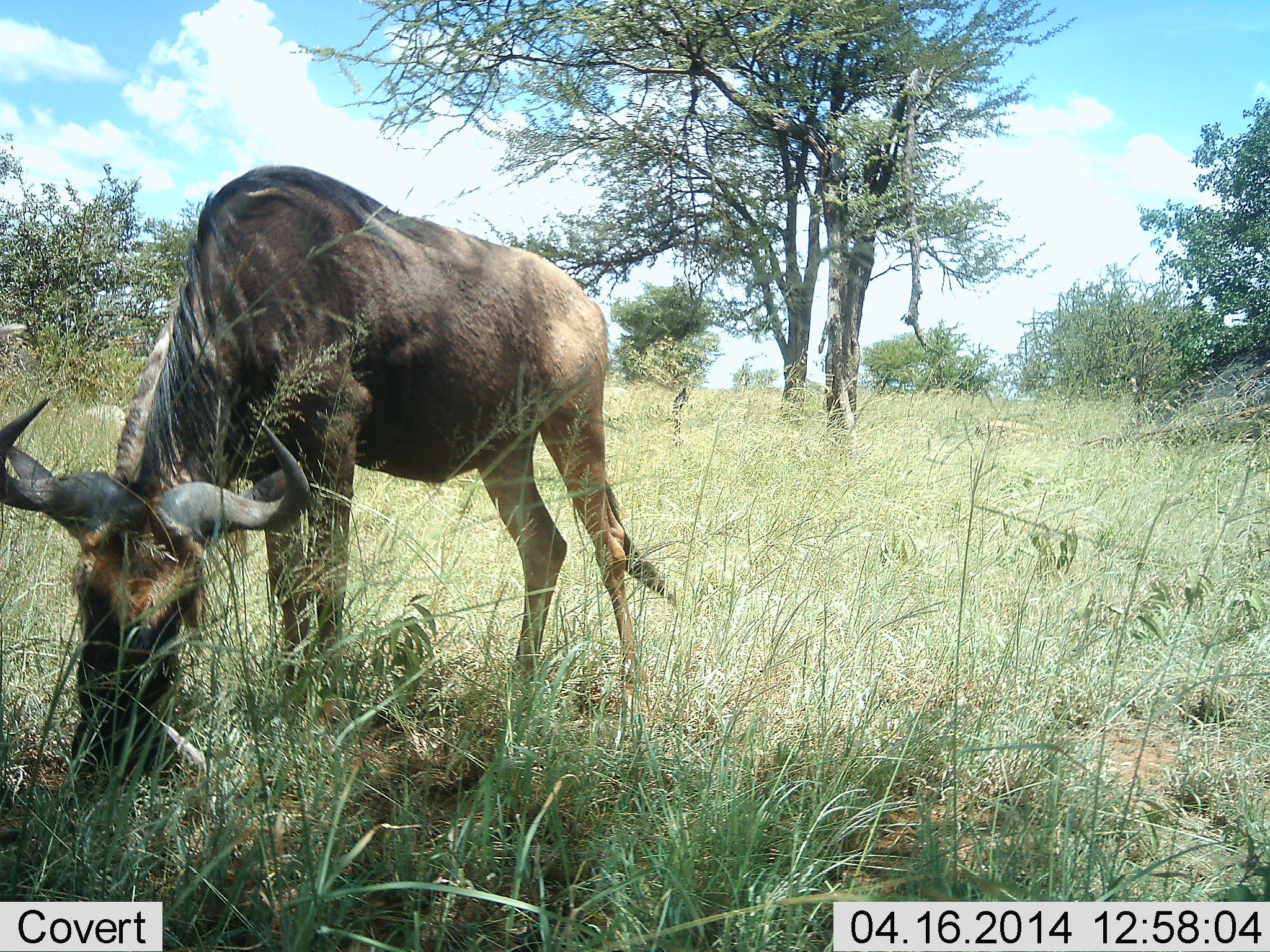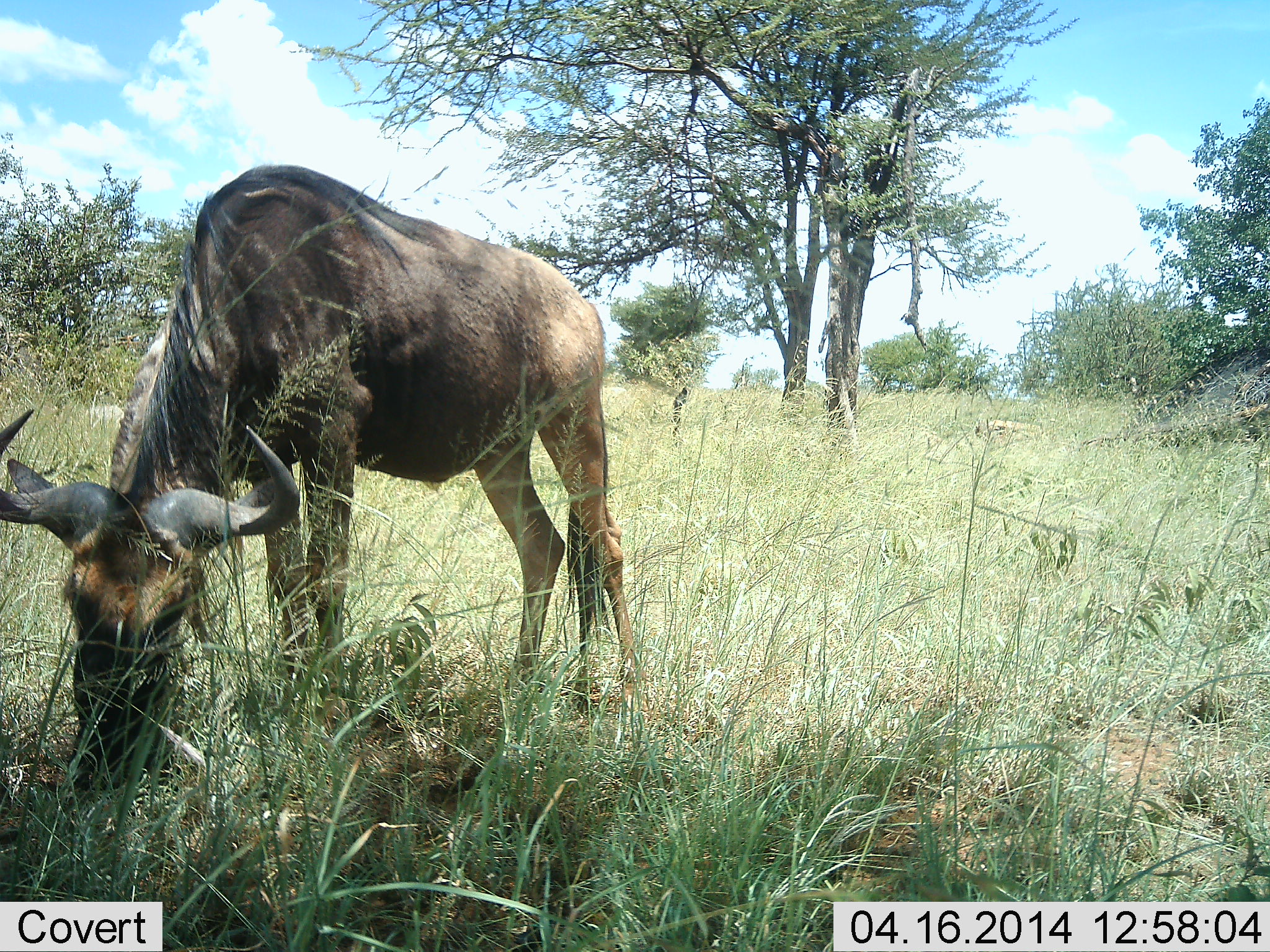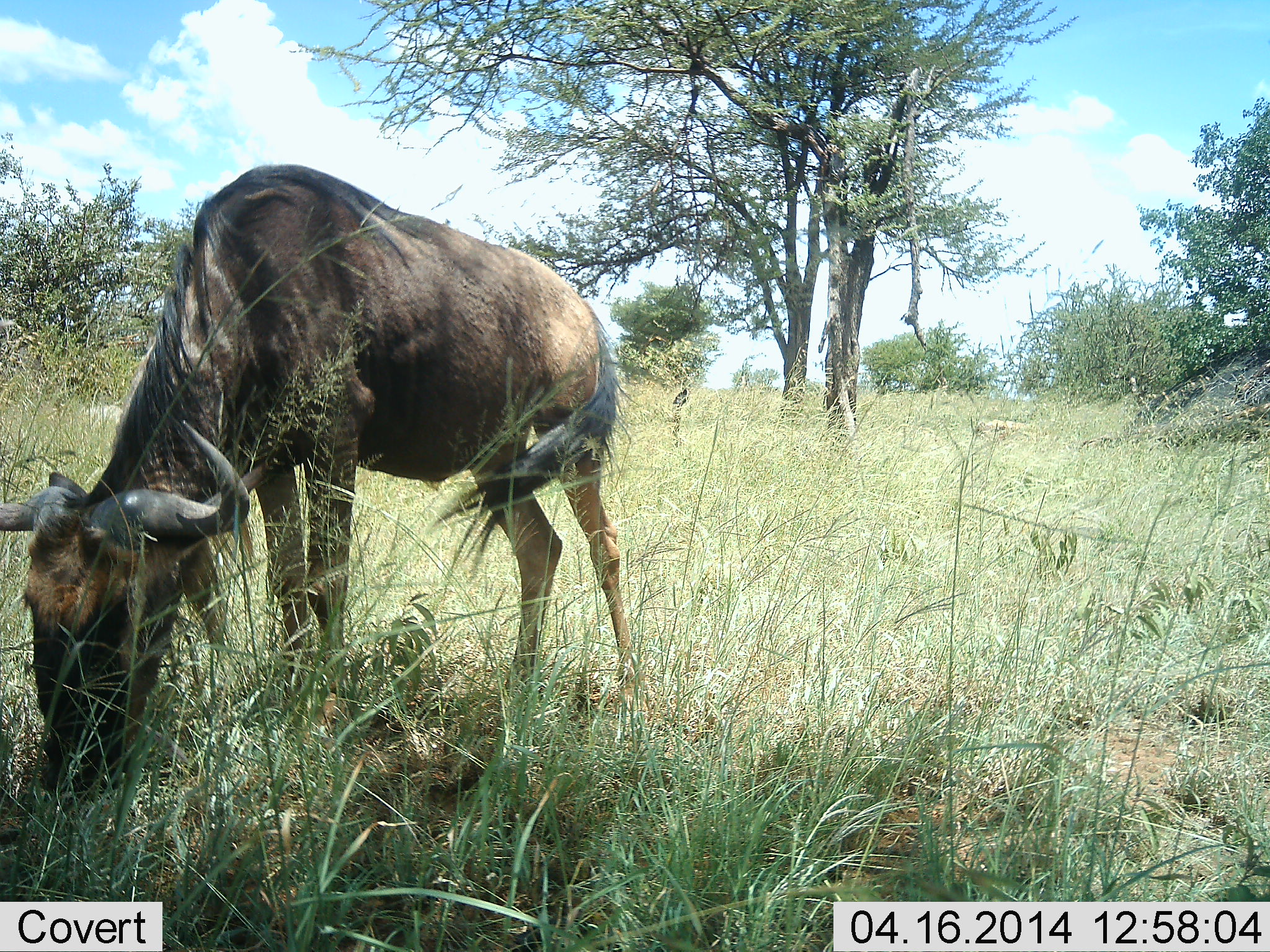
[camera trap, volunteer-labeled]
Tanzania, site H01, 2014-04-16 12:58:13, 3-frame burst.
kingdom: Animalia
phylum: Chordata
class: Mammalia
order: Artiodactyla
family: Bovidae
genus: Connochaetes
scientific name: Connochaetes taurinus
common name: blue wildebeest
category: wildebeest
Wildebeest (blue wildebeest) (Connochaetes taurinus), count 1. Behavior (volunteer vote fractions): standing 30%, resting 0%, moving 0%, interacting 0%. Young present (vote fraction): 0%. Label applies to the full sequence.